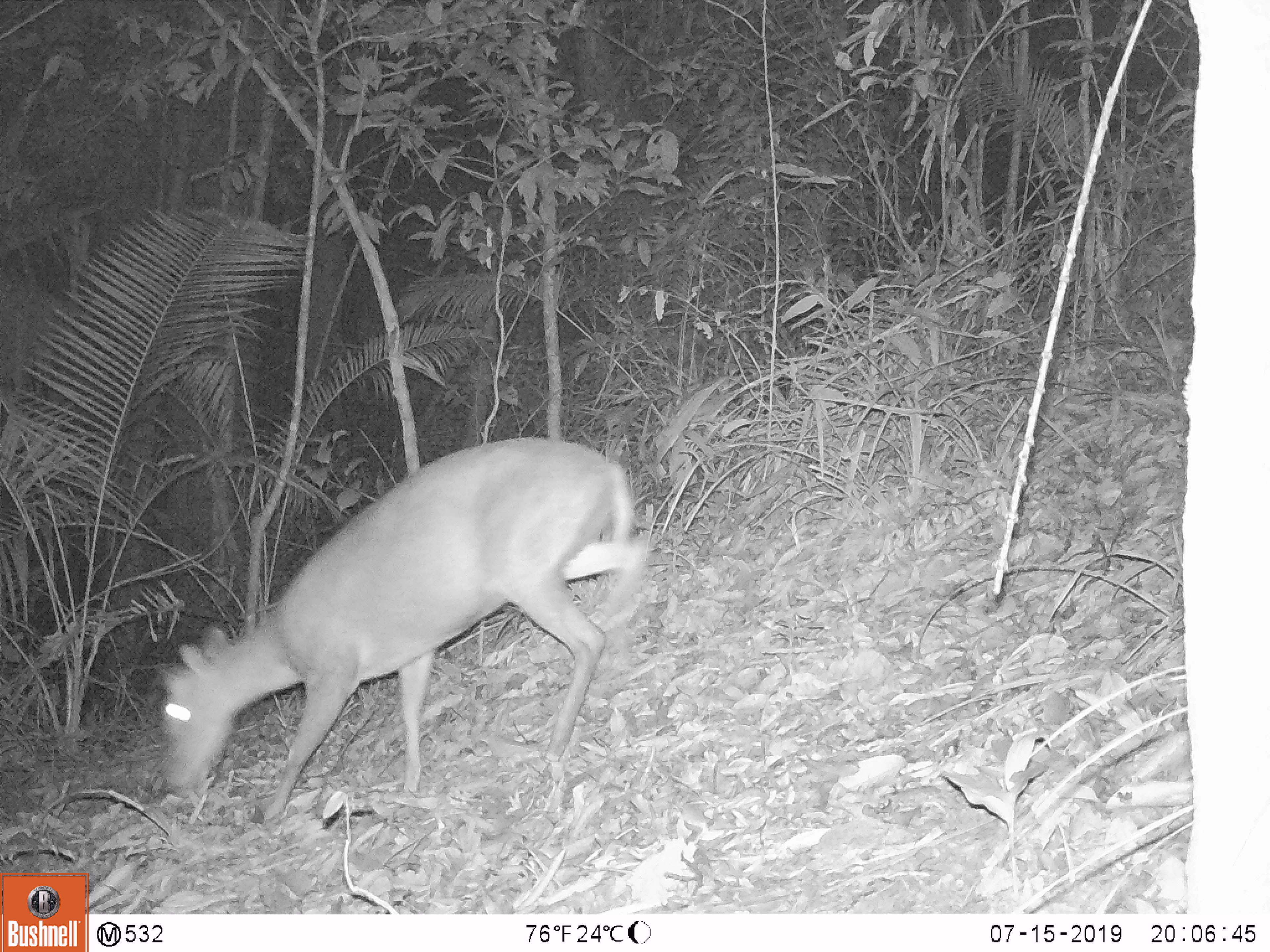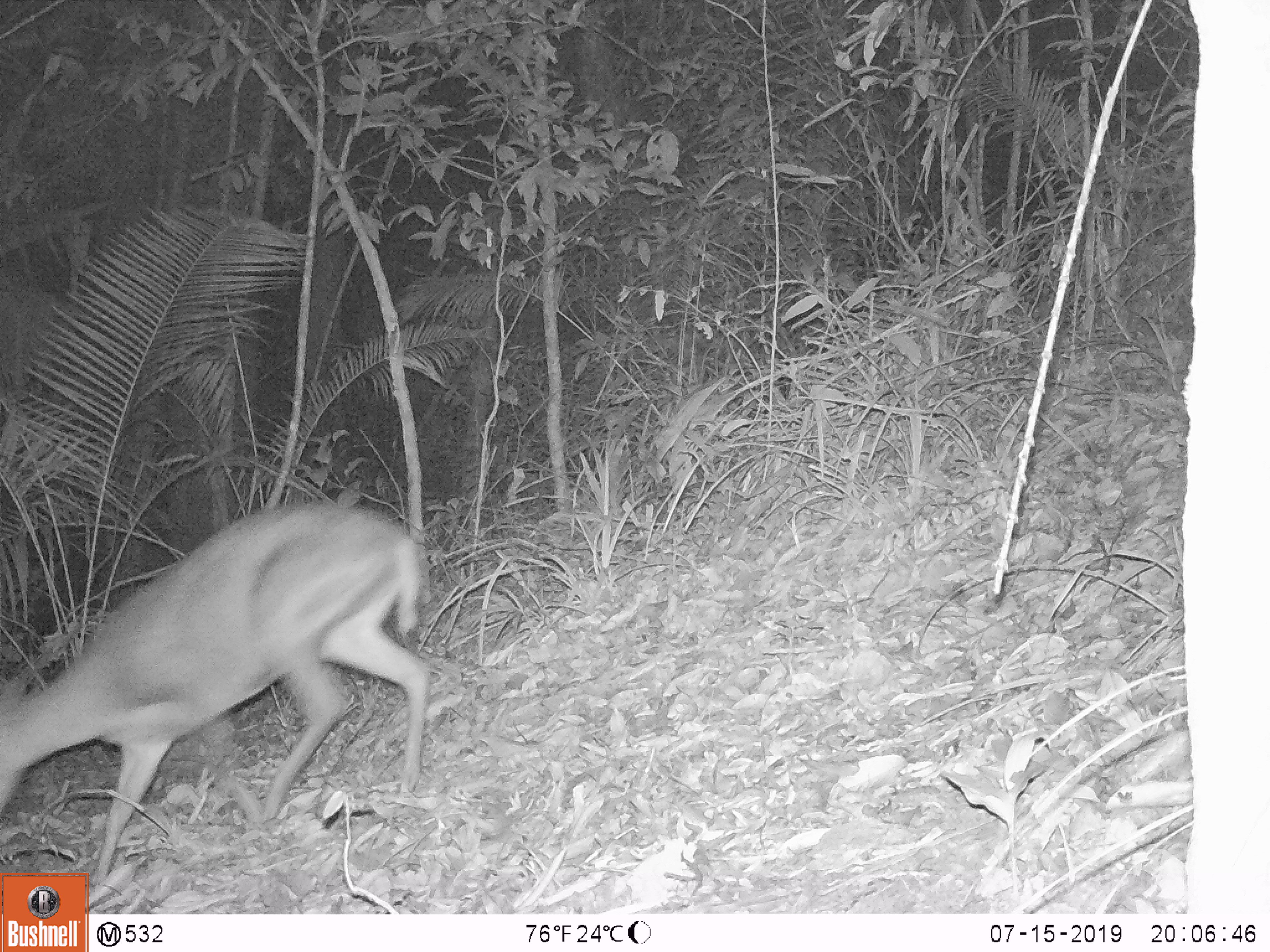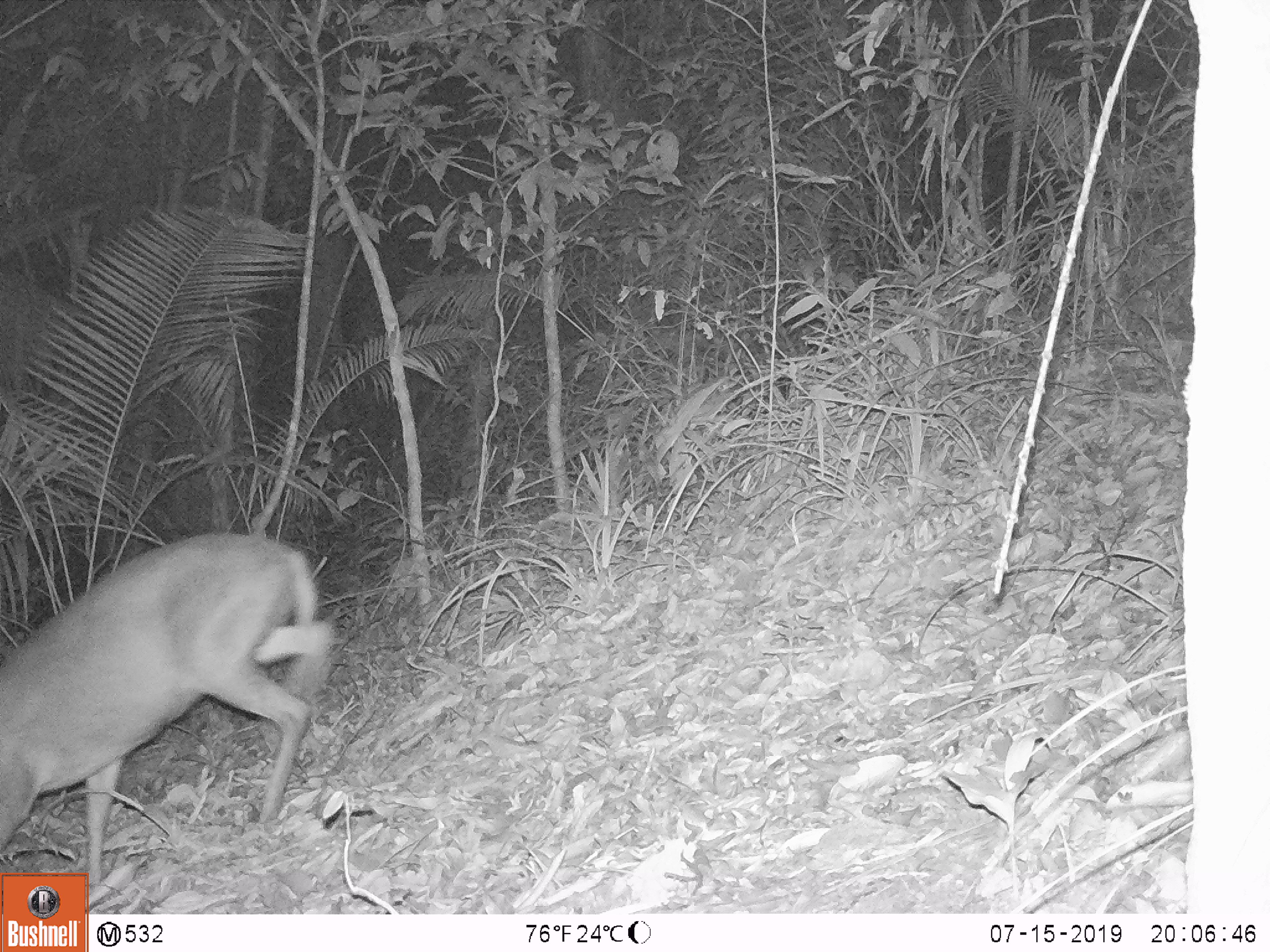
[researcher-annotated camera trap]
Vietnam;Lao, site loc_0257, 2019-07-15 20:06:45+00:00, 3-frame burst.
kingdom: Animalia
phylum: Chordata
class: Mammalia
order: Artiodactyla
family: Cervidae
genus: Muntiacus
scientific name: Muntiacus rooseveltorum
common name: roosevelt's muntjac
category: roosevelts muntjac group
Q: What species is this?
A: Roosevelts muntjac group (roosevelt's muntjac) (Muntiacus rooseveltorum).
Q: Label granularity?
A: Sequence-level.